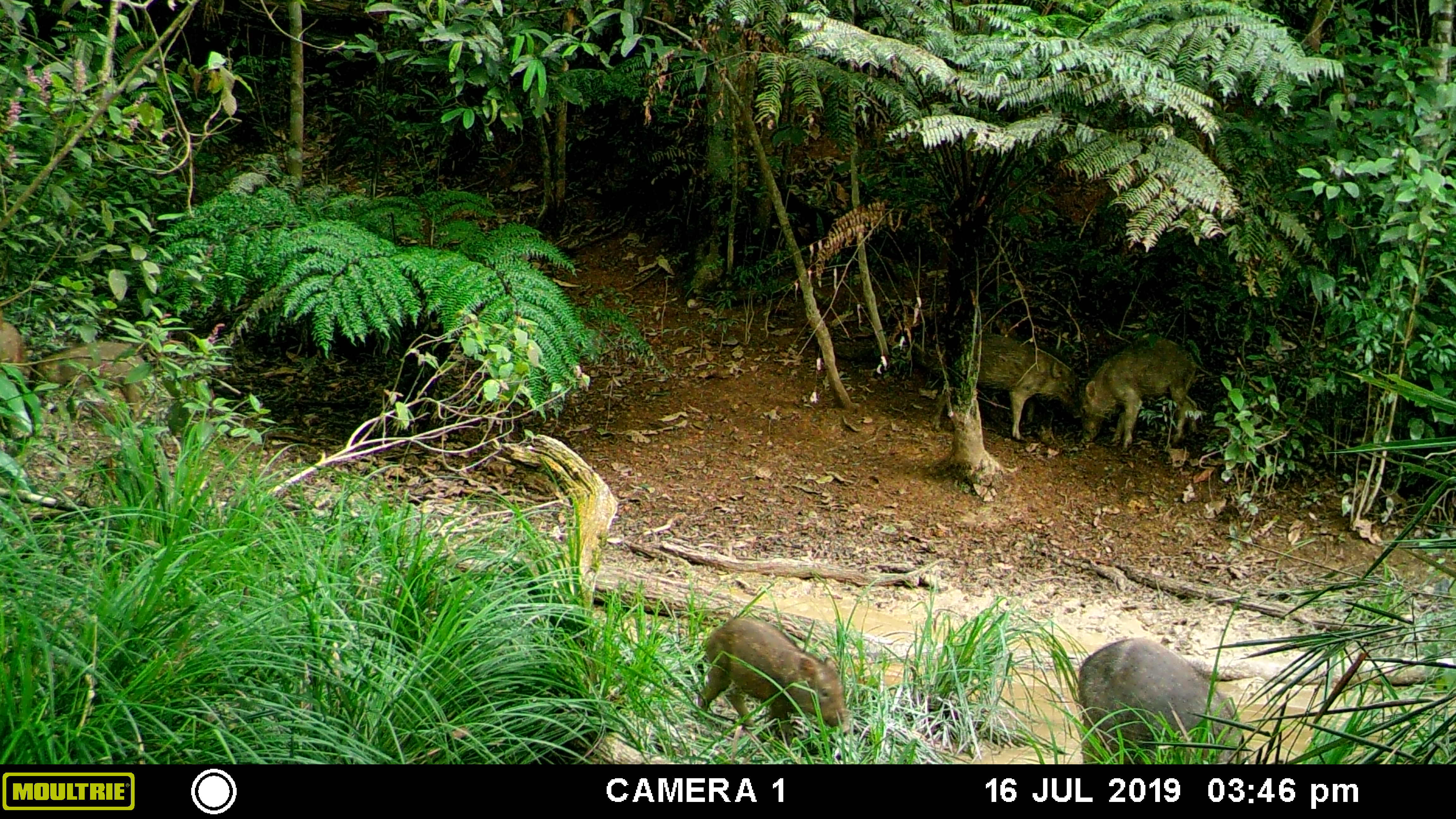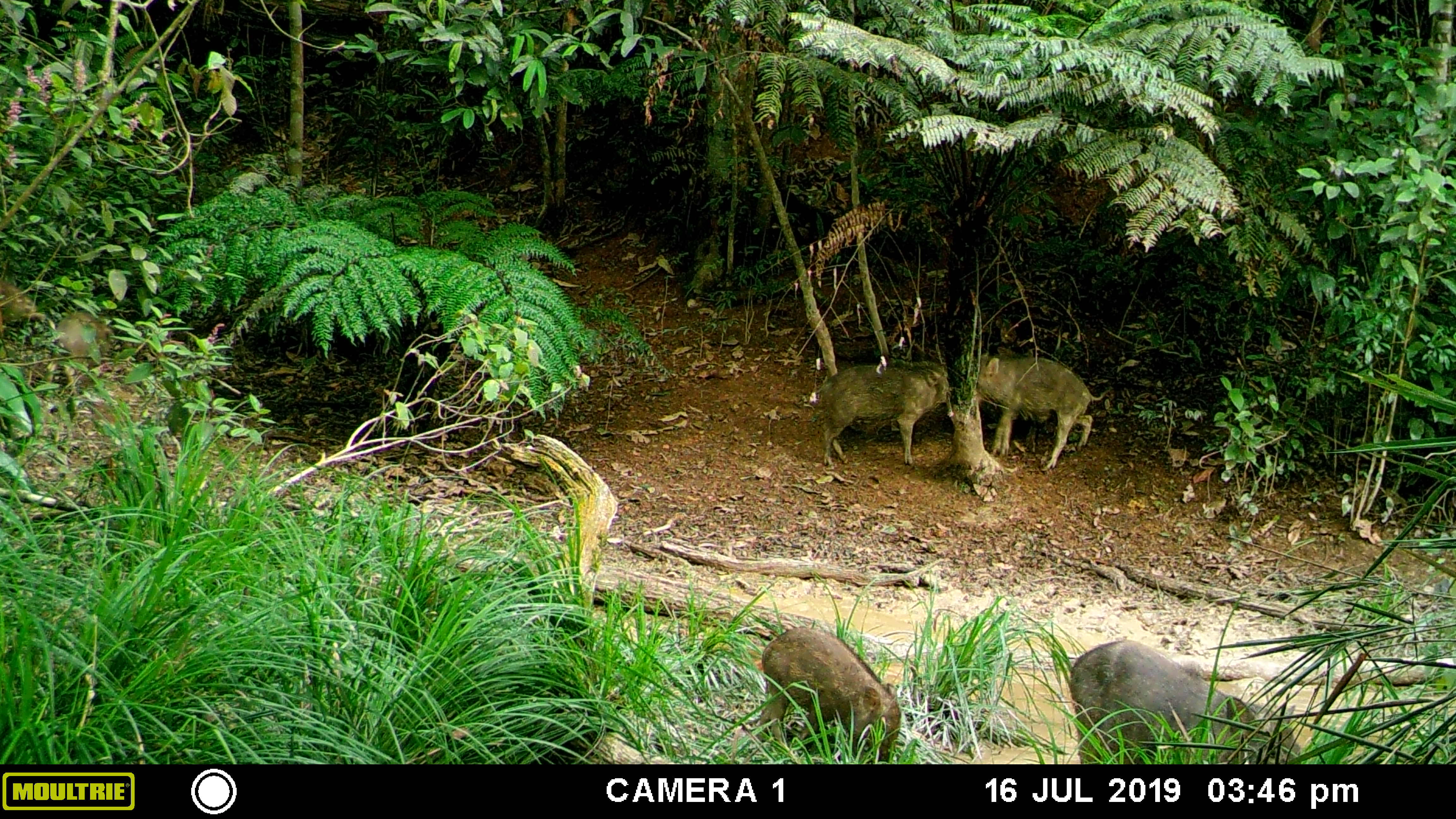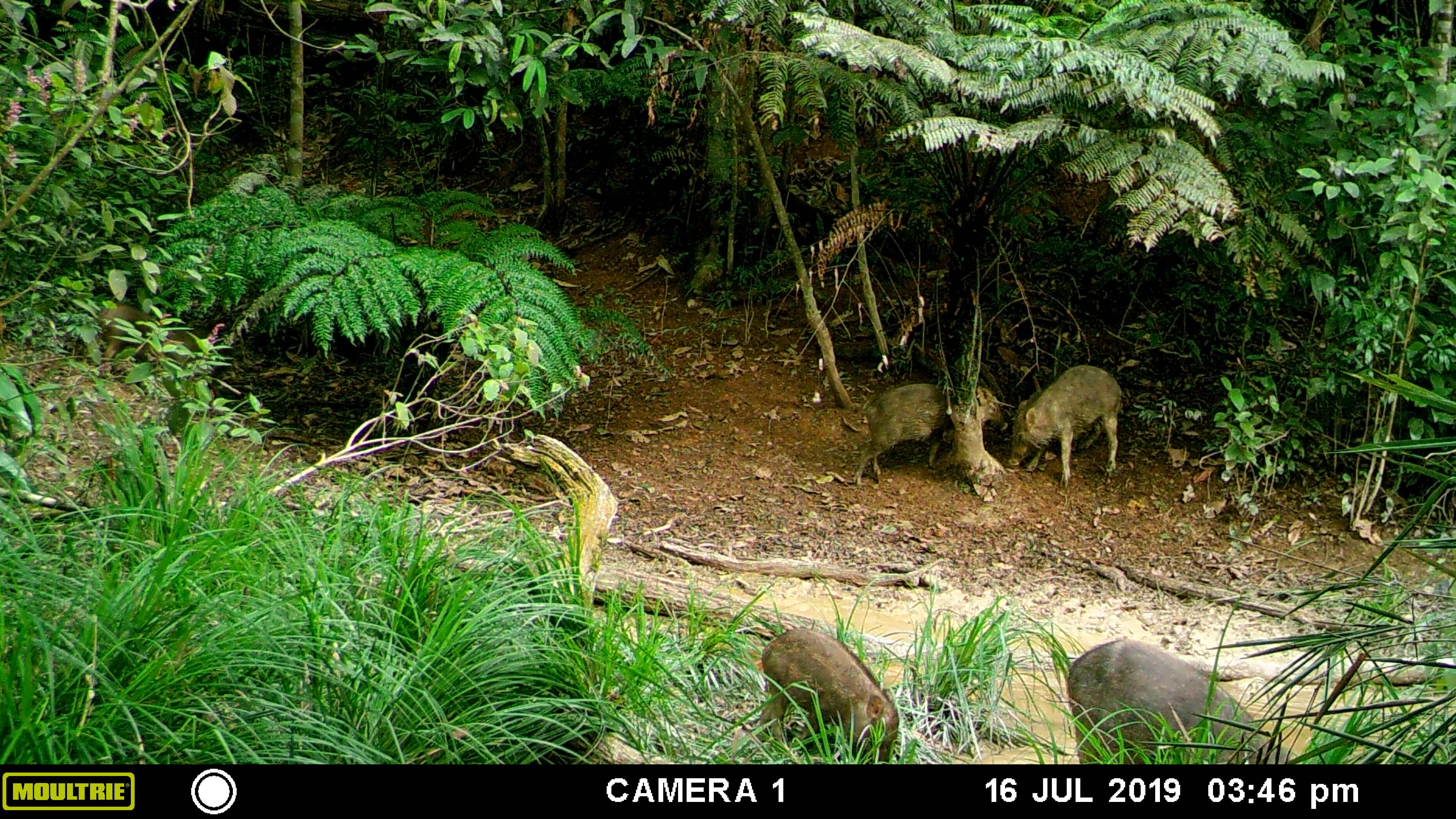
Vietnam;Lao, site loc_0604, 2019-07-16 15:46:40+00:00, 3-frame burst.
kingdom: Animalia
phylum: Chordata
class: Mammalia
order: Artiodactyla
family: Suidae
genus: Sus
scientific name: Sus scrofa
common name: eurasian wild pig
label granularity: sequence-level